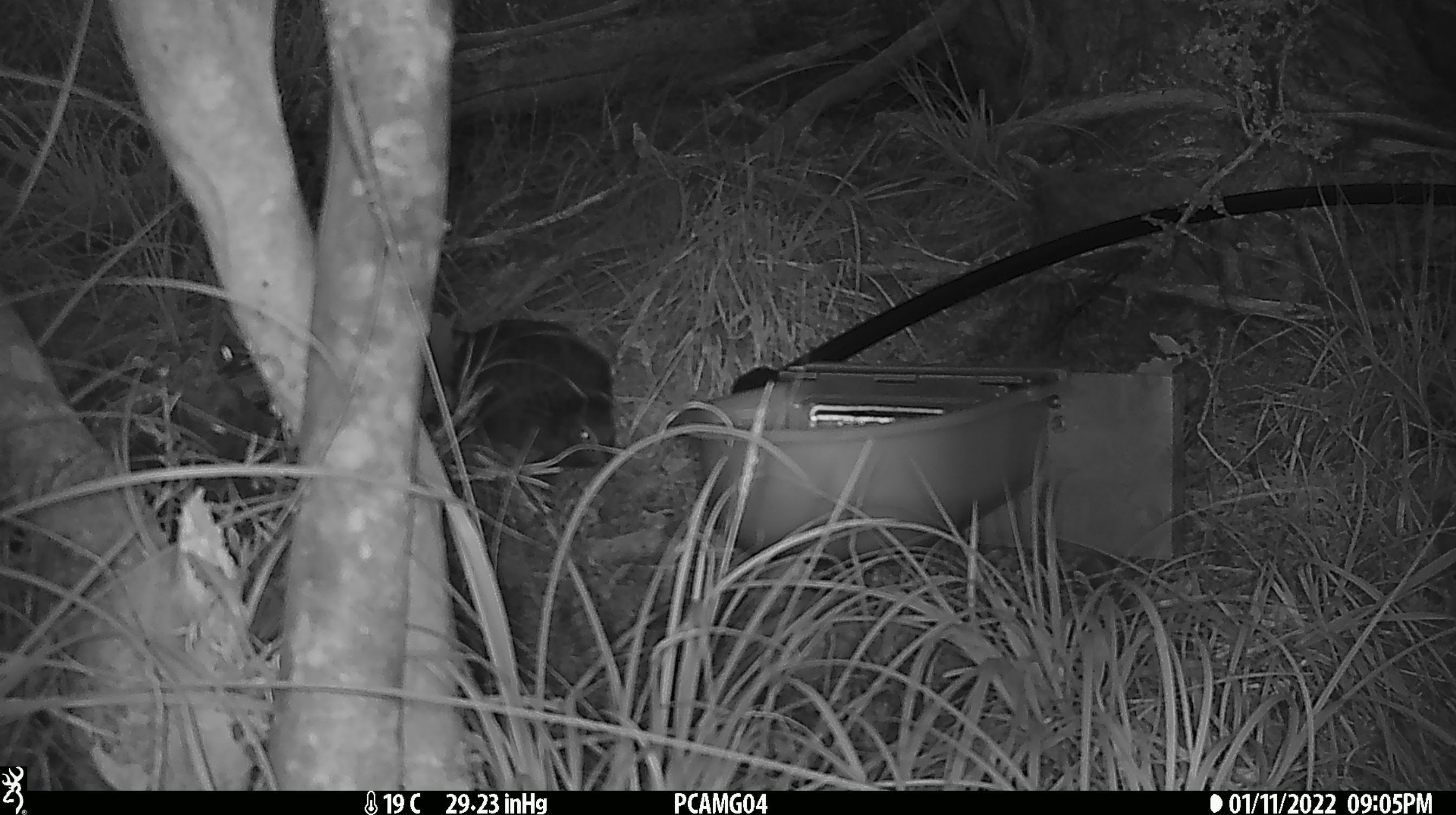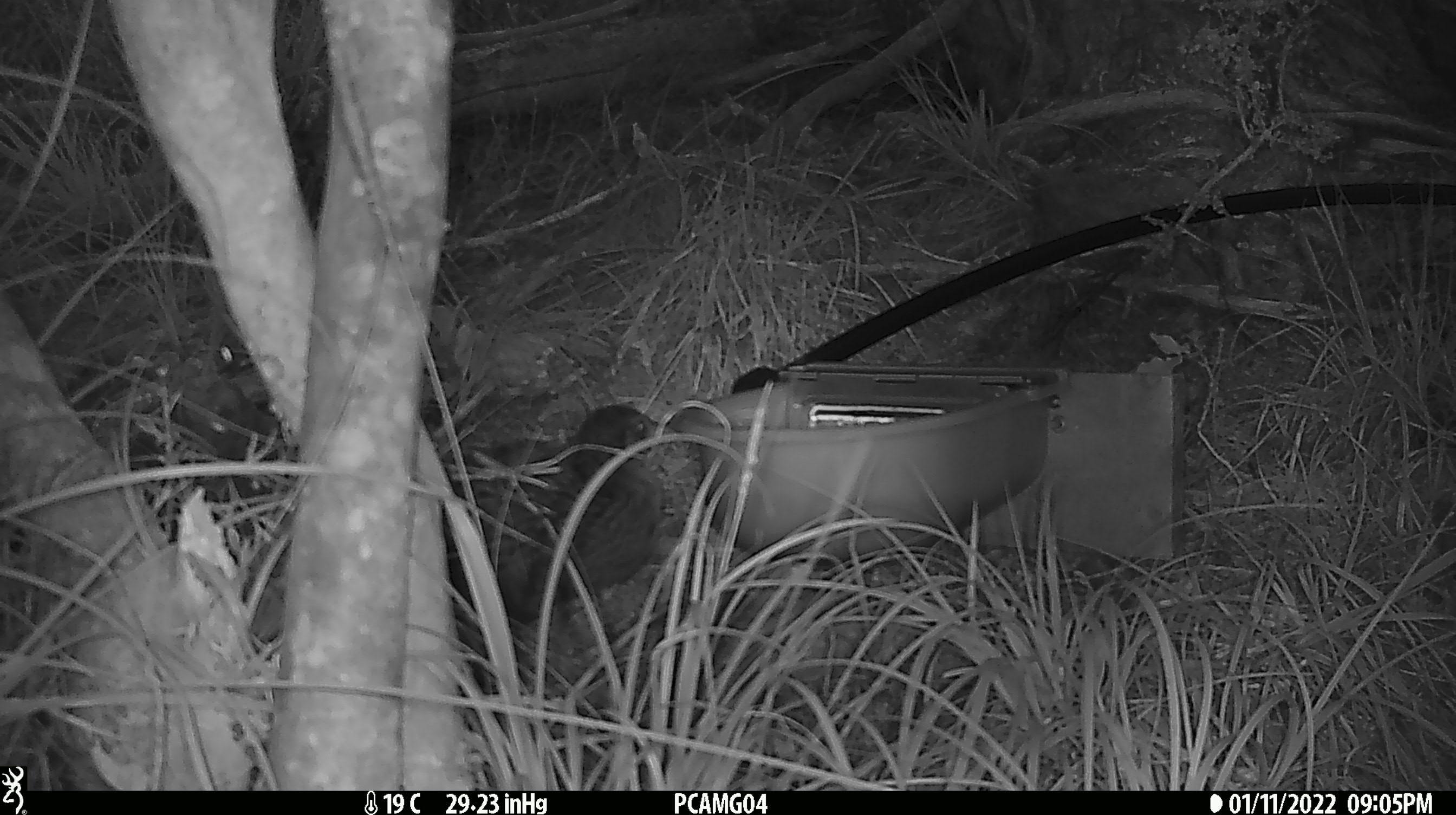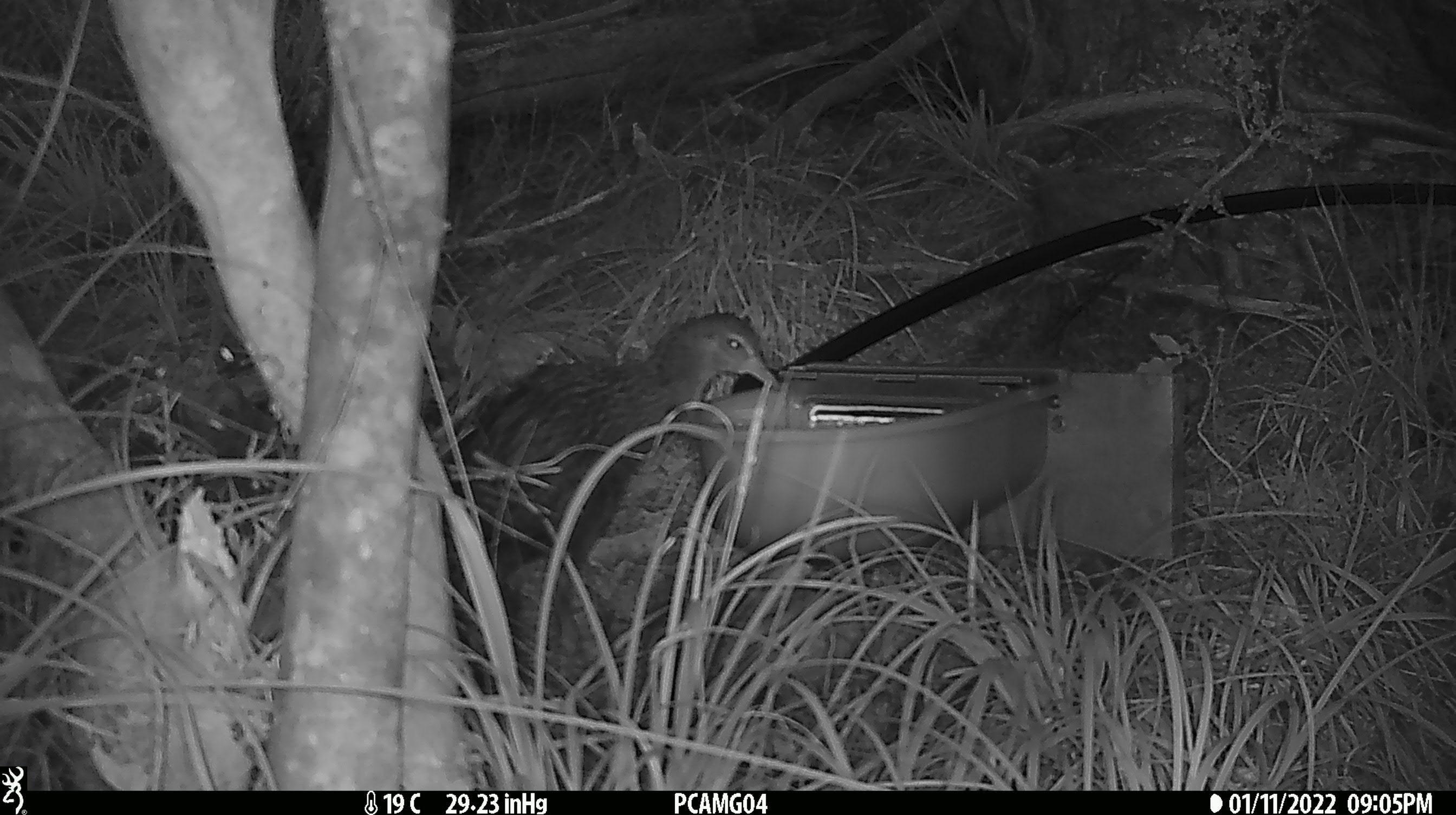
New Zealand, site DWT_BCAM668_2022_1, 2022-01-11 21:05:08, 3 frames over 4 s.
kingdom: Animalia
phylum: Chordata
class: Aves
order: Gruiformes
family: Rallidae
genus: Gallirallus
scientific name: Gallirallus australis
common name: weka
Weka (Gallirallus australis).